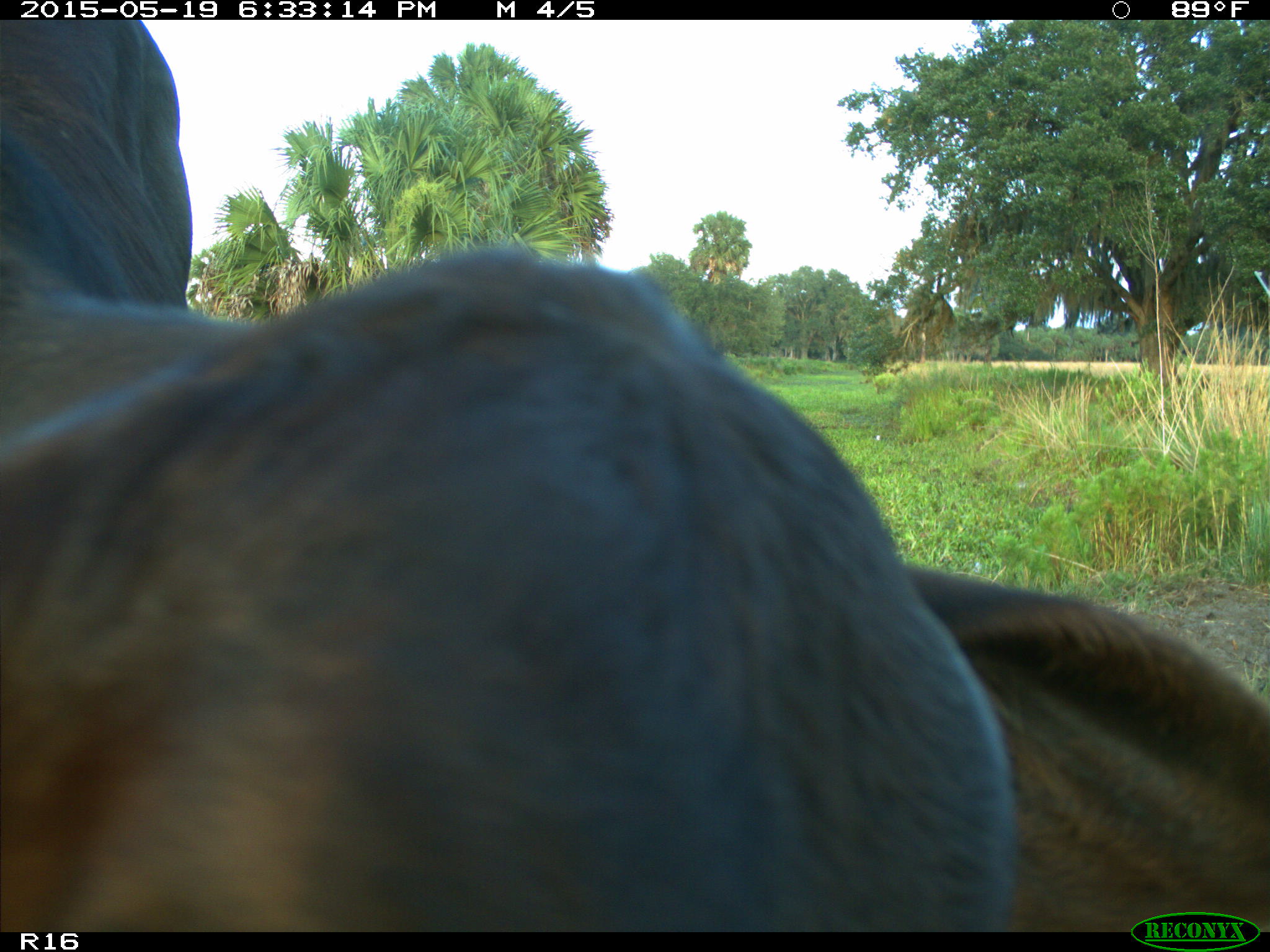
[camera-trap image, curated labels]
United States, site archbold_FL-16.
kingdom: Animalia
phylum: Chordata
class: Mammalia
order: Artiodactyla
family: Bovidae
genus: Bos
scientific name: Bos taurus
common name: domestic cow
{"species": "Bos taurus (domestic cow)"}